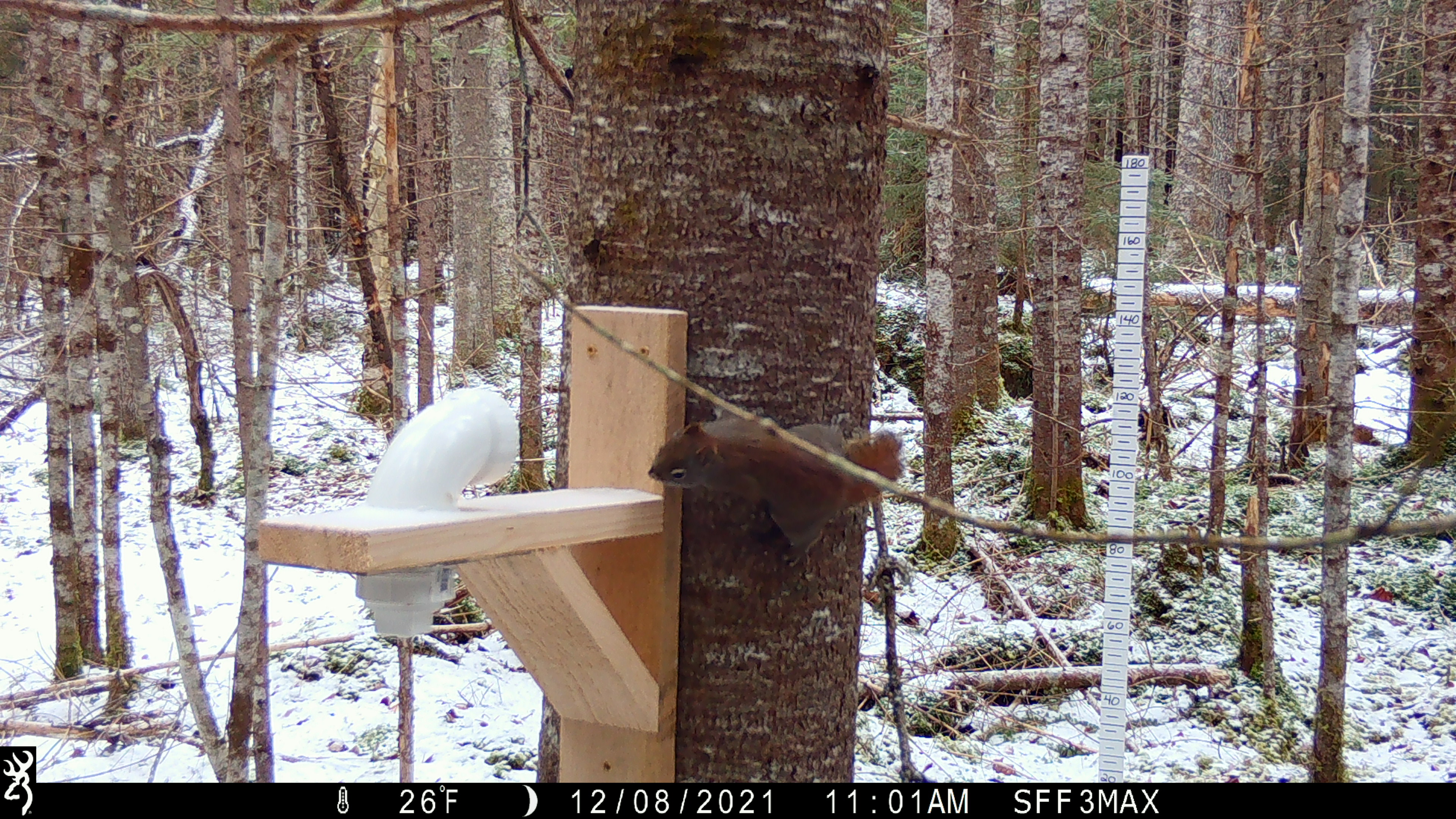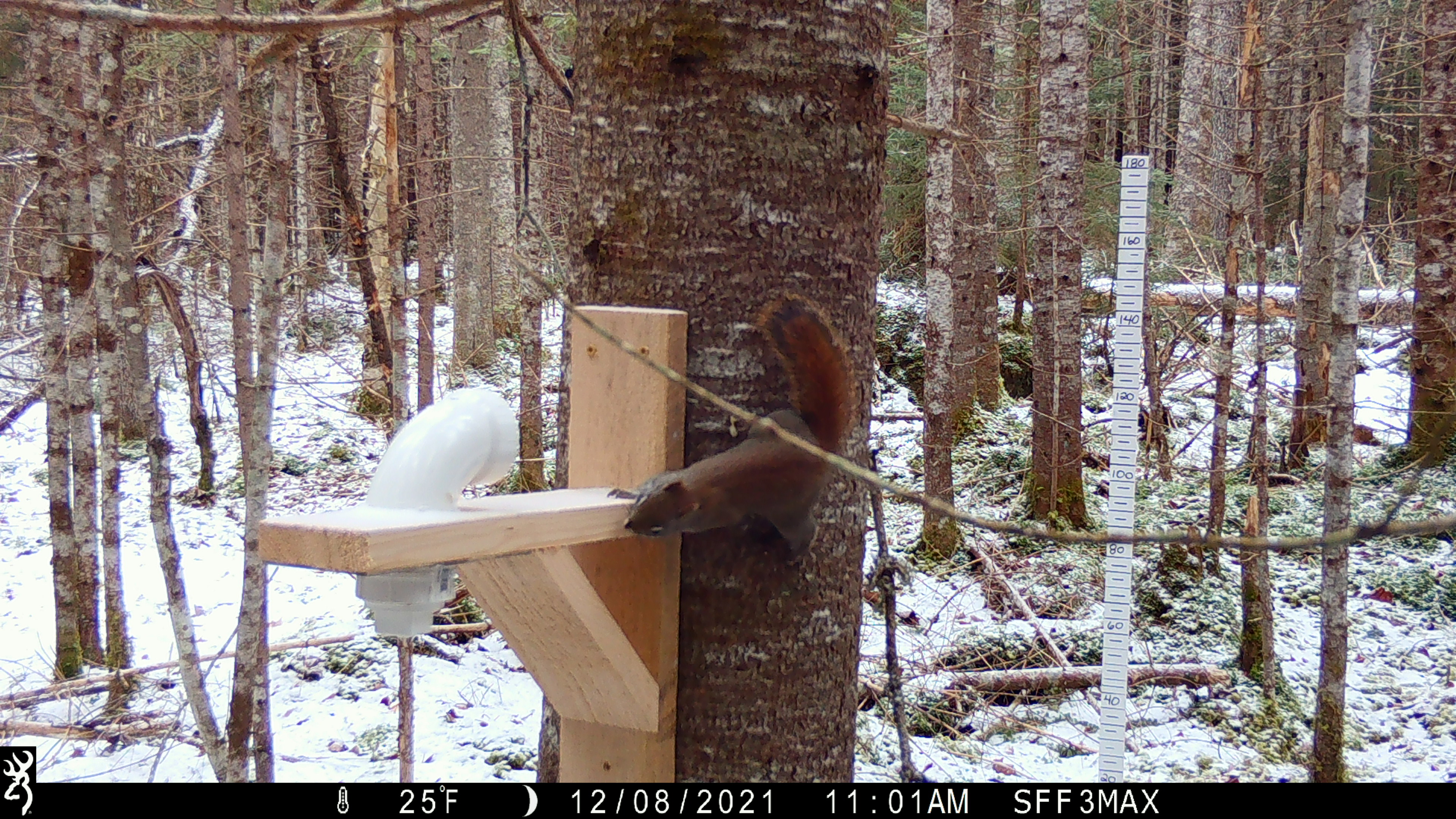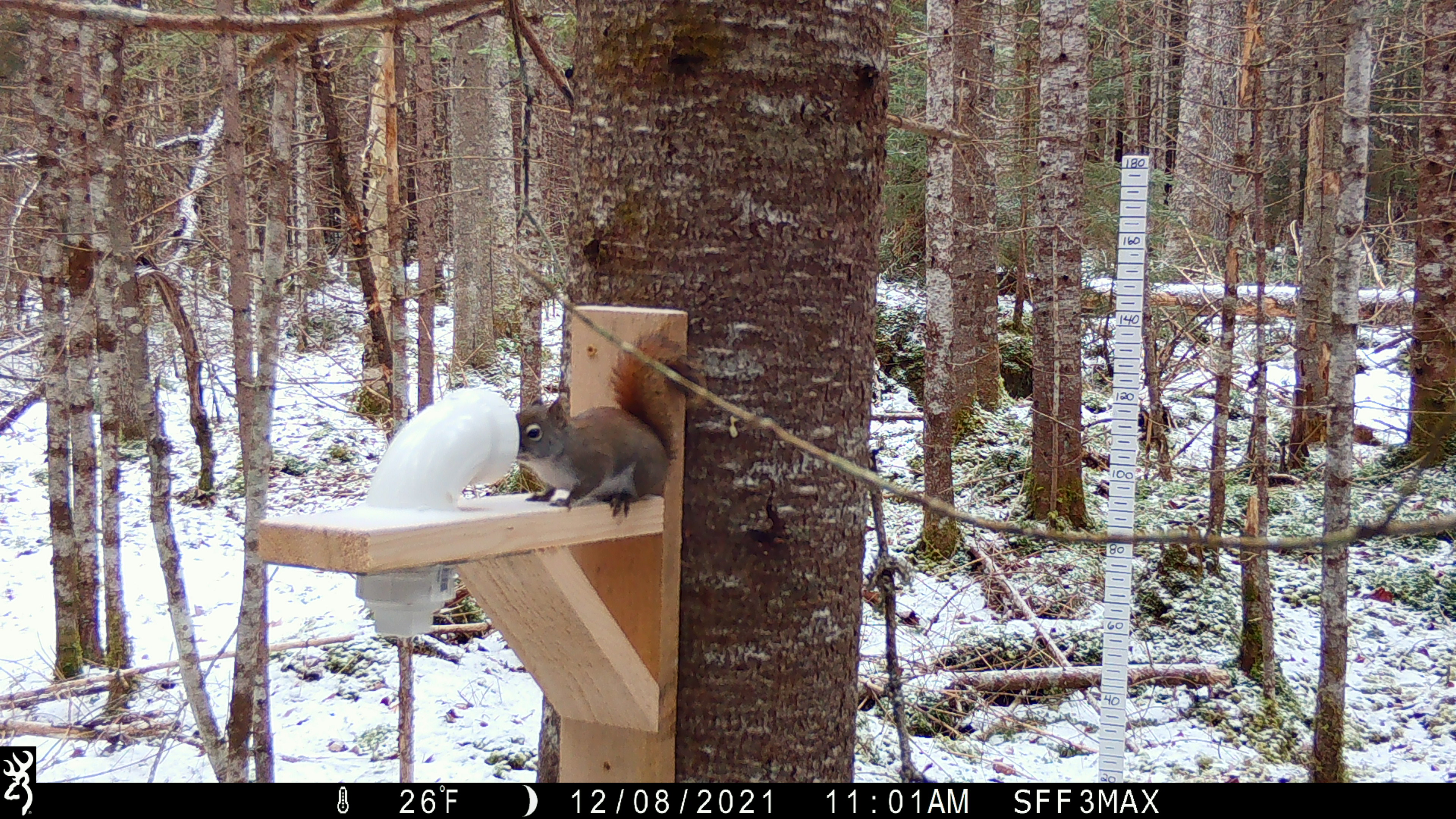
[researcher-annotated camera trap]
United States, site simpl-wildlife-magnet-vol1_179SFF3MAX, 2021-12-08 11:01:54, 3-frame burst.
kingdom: Animalia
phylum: Chordata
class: Mammalia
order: Rodentia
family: Sciuridae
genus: Tamiasciurus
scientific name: Tamiasciurus hudsonicus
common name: red squirrel